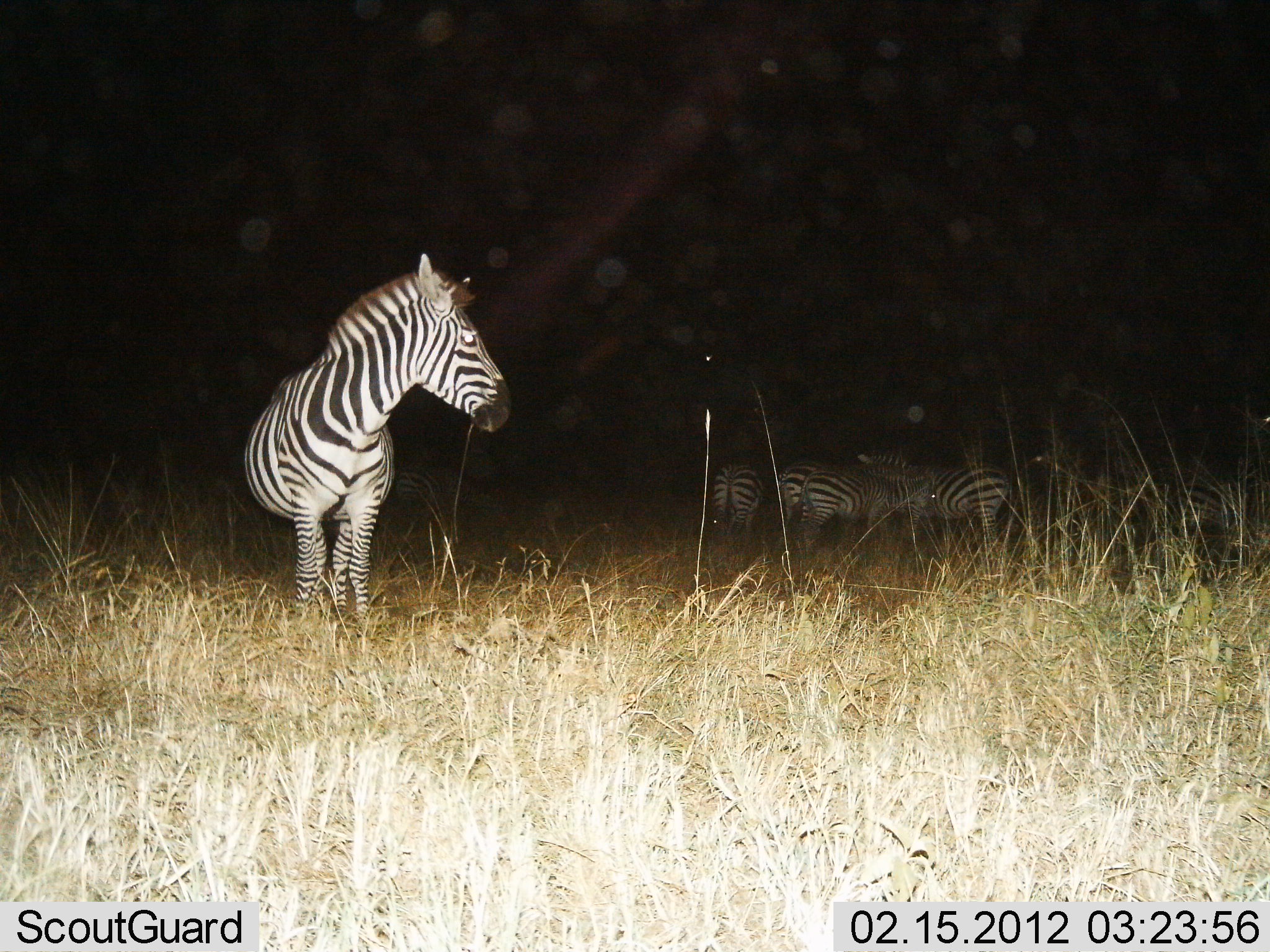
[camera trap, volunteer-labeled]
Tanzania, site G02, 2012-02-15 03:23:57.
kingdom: Animalia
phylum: Chordata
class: Mammalia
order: Perissodactyla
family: Equidae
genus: Equus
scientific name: Equus quagga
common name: plains zebra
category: zebra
Zebra (plains zebra) (Equus quagga), count 7. Behavior (volunteer vote fractions): standing 94%, resting 6%, moving 6%, interacting 12%. Young present (vote fraction): 0%. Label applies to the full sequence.